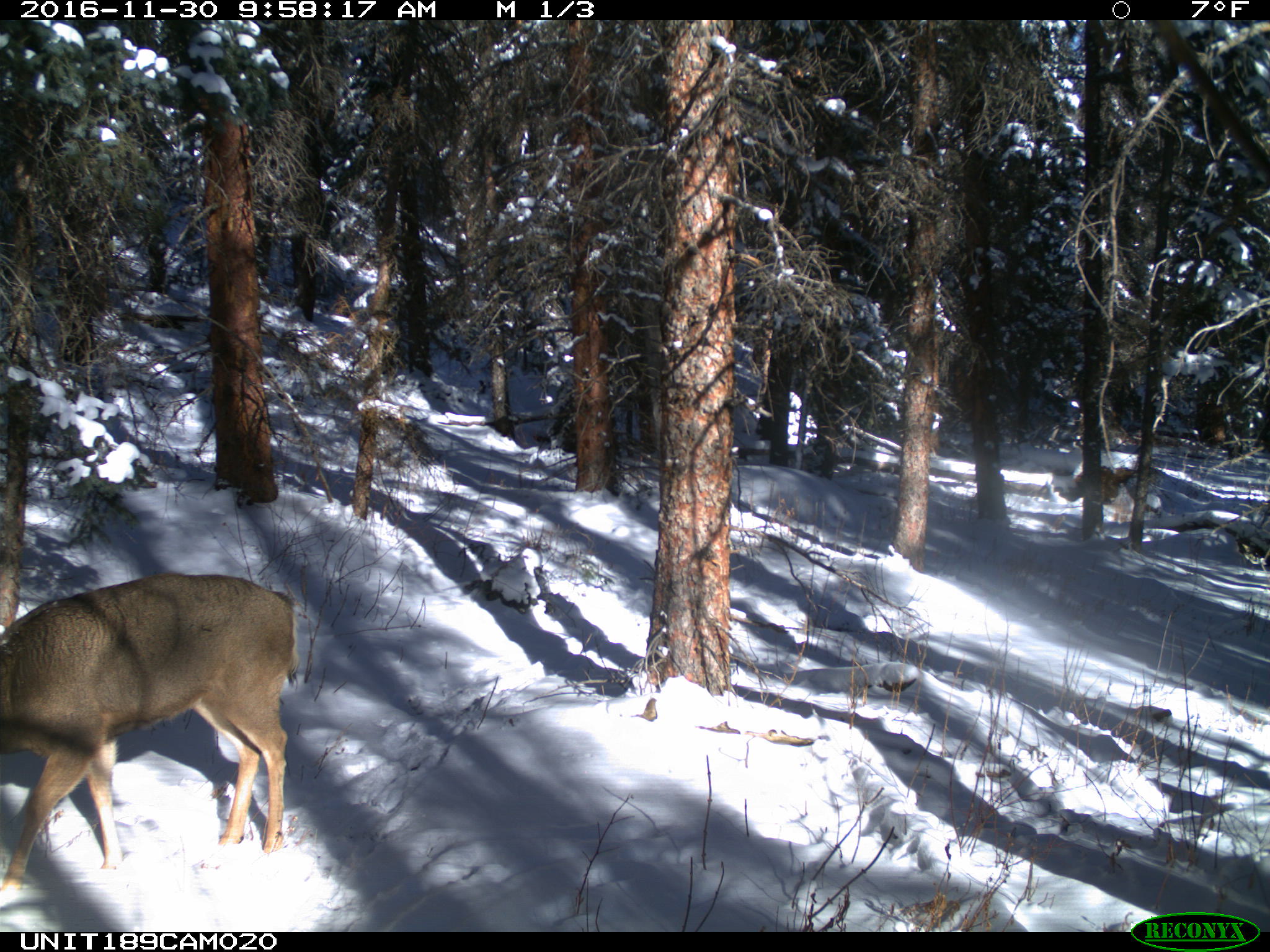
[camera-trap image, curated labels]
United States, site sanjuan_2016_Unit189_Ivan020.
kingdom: Animalia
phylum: Chordata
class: Mammalia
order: Artiodactyla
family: Cervidae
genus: Odocoileus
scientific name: Odocoileus hemionus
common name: mule deer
Odocoileus hemionus (mule deer).